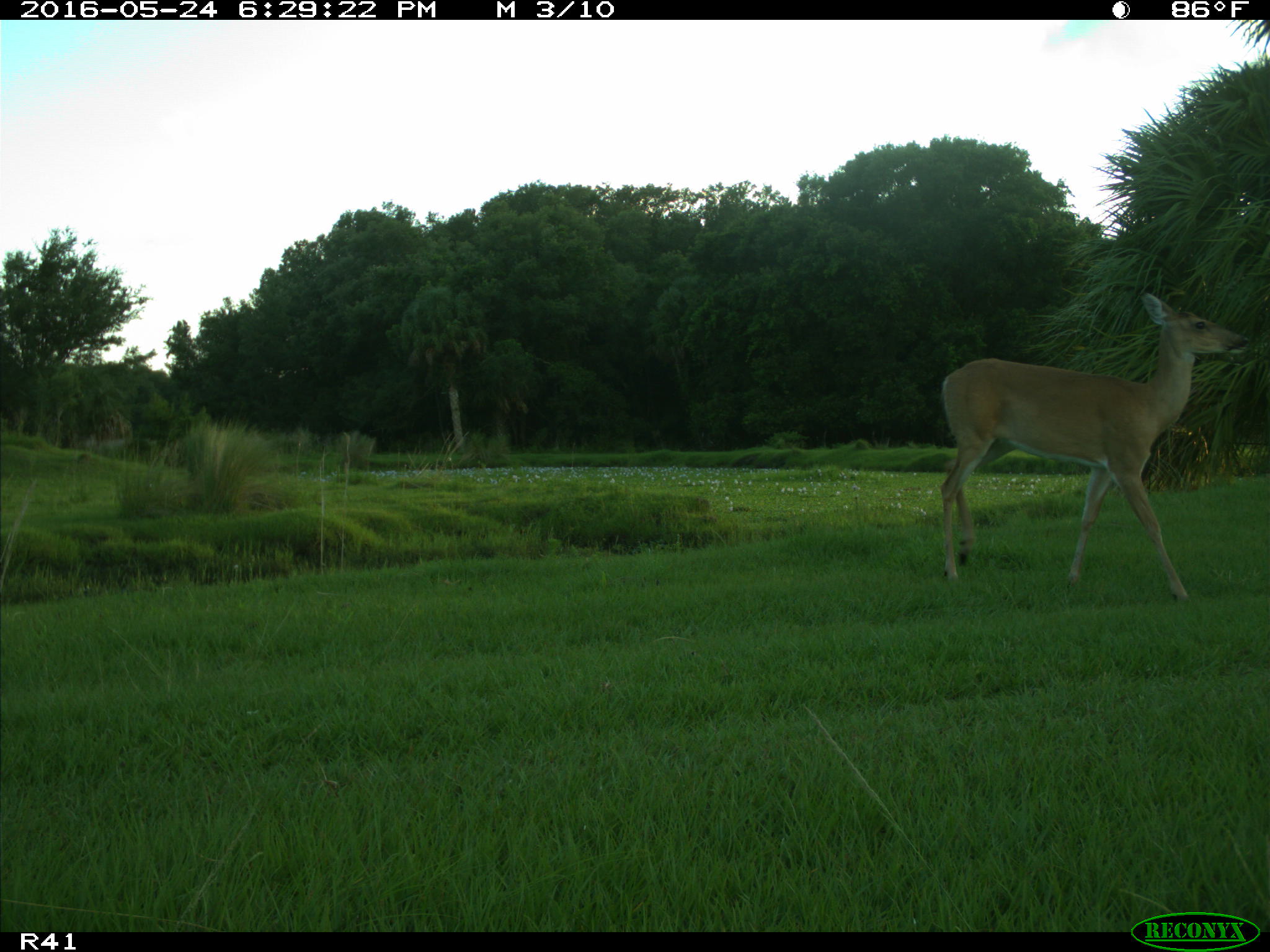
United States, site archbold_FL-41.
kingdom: Animalia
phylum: Chordata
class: Mammalia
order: Artiodactyla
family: Cervidae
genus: Odocoileus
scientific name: Odocoileus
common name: deer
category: unidentified deer